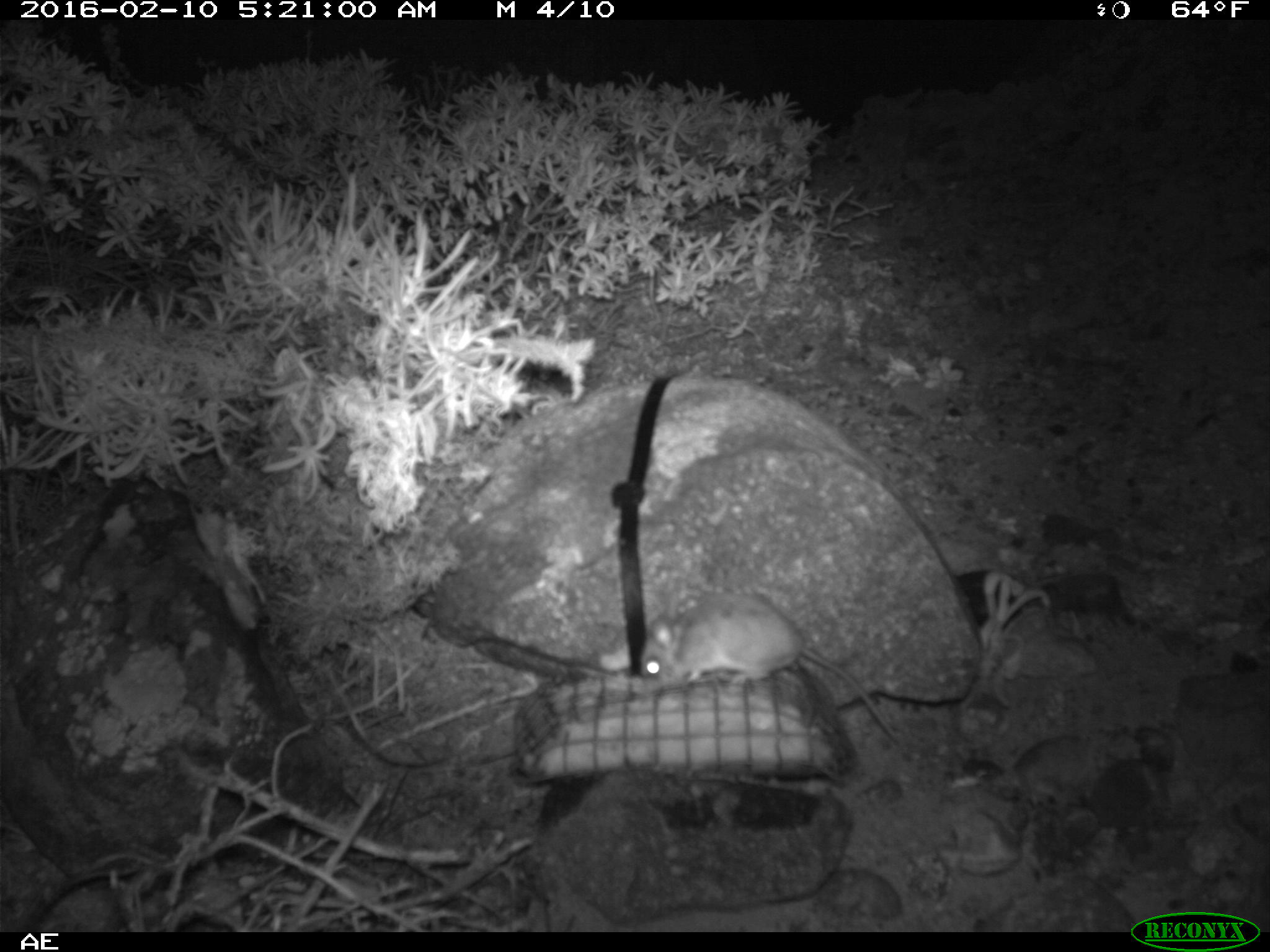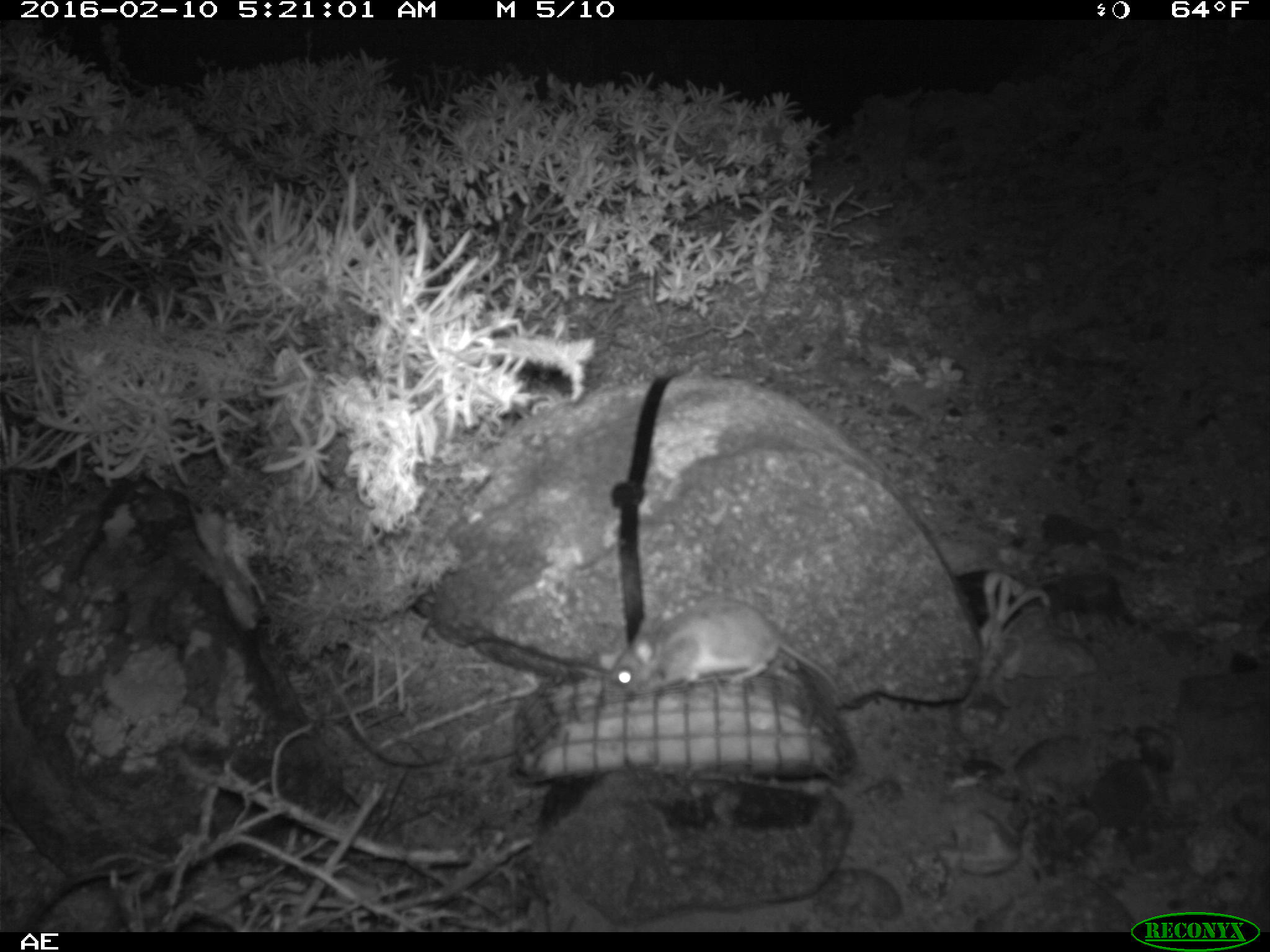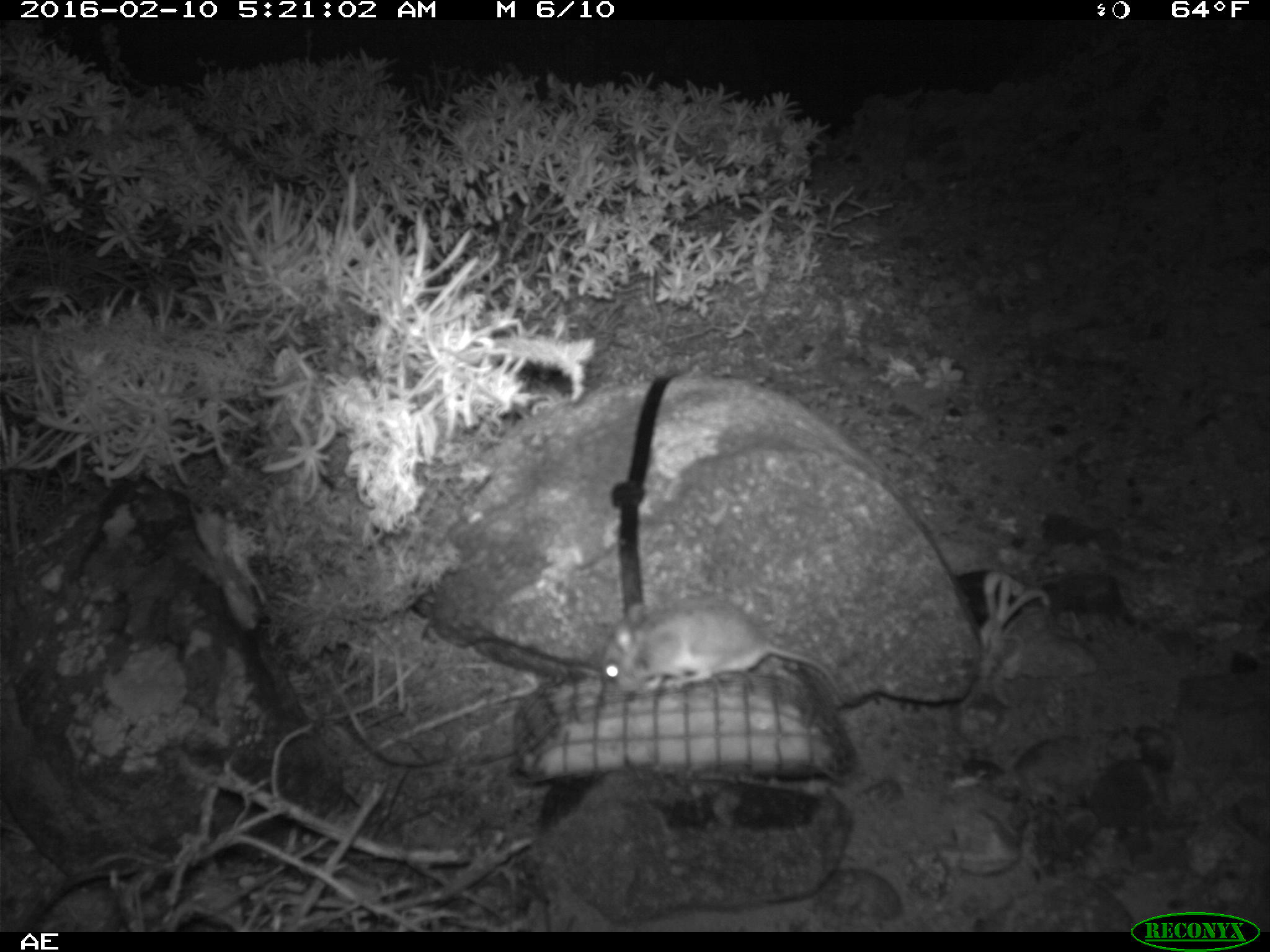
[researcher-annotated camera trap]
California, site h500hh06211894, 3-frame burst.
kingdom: Animalia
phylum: Chordata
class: Mammalia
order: Rodentia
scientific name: Rodentia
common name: rodent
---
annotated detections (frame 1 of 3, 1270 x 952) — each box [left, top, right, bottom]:
rodent: [636, 589, 900, 747]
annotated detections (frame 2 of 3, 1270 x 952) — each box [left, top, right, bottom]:
rodent: [609, 601, 858, 705]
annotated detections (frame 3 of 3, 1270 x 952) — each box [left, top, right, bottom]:
rodent: [603, 598, 857, 705]